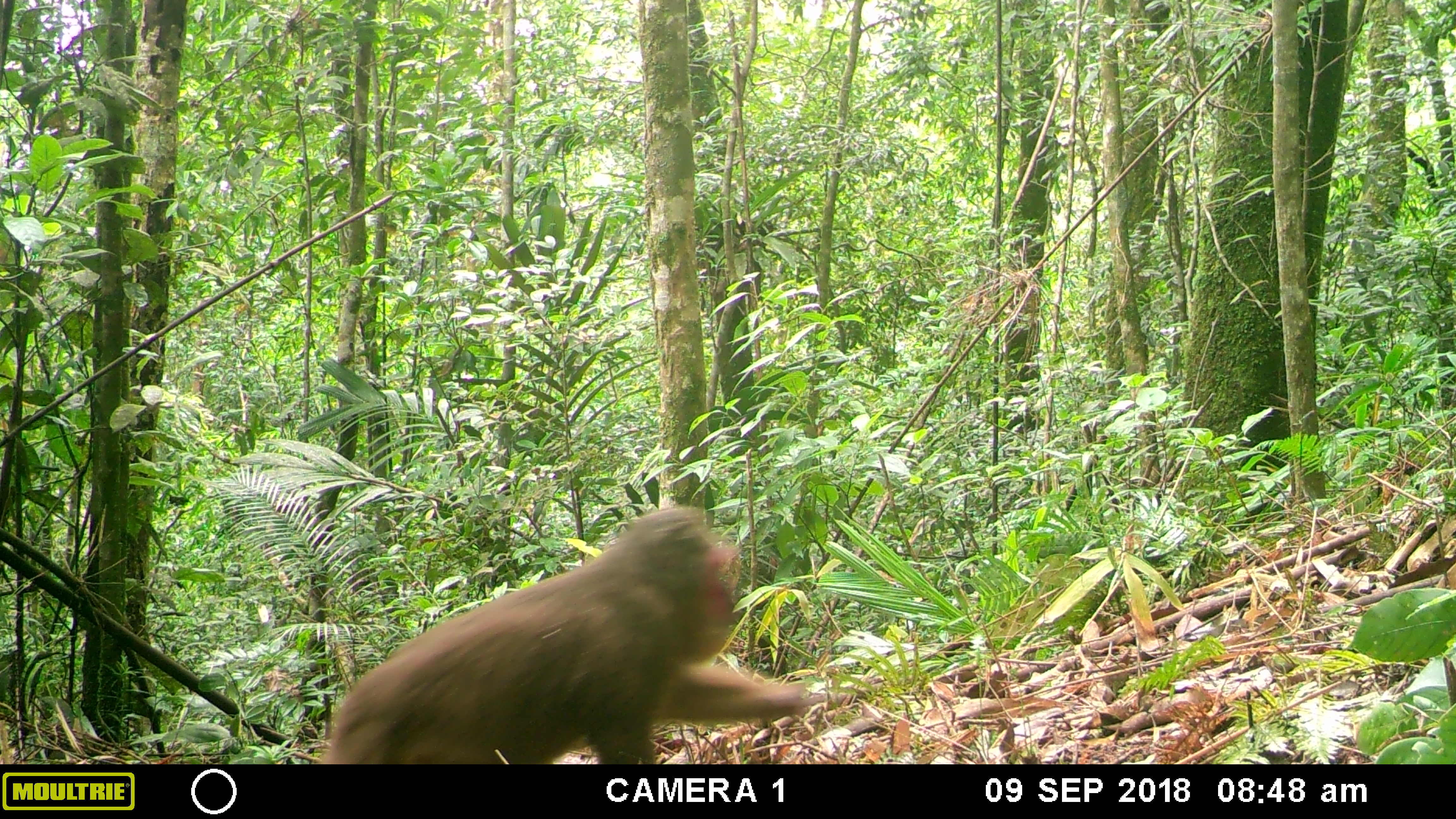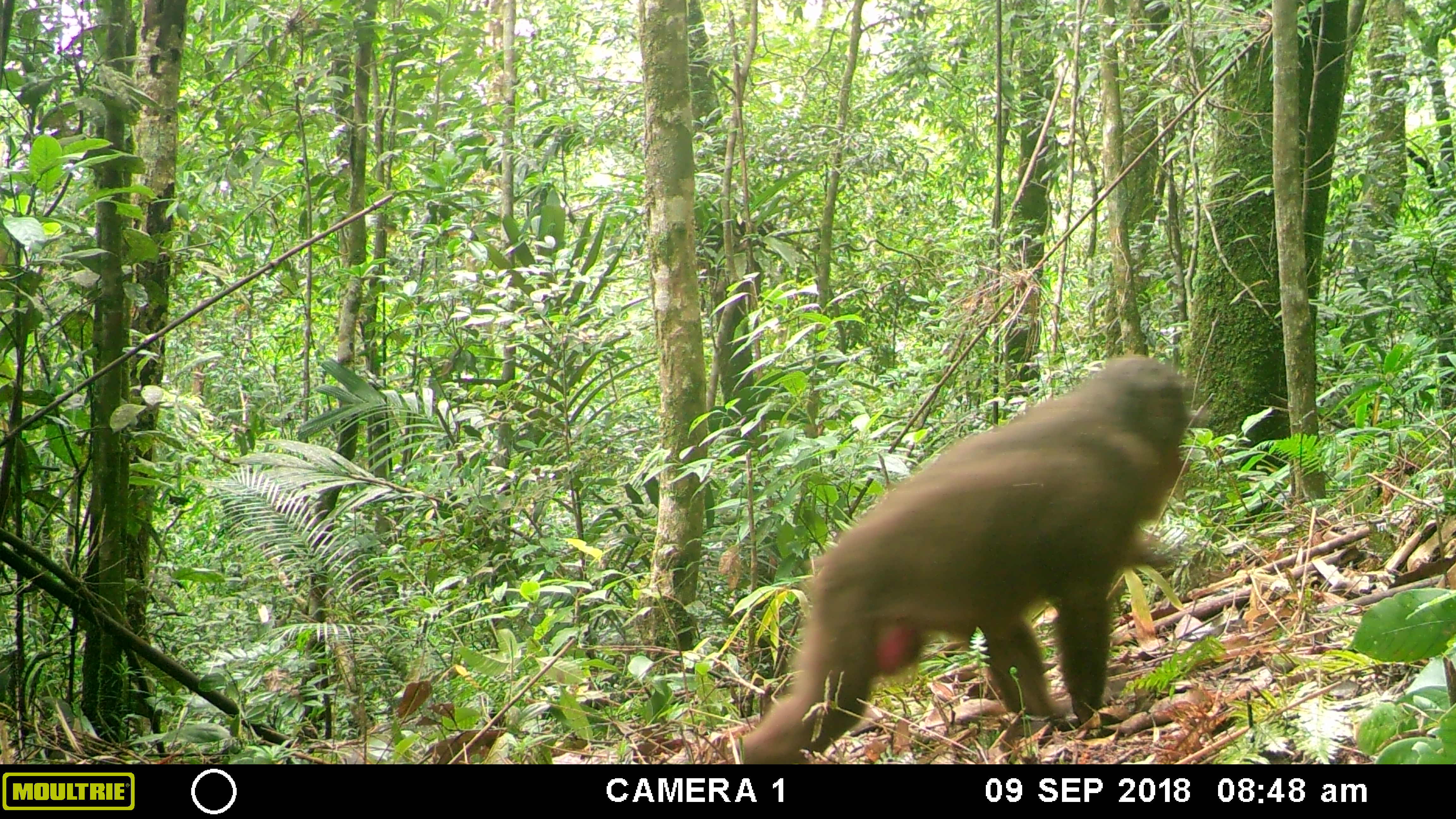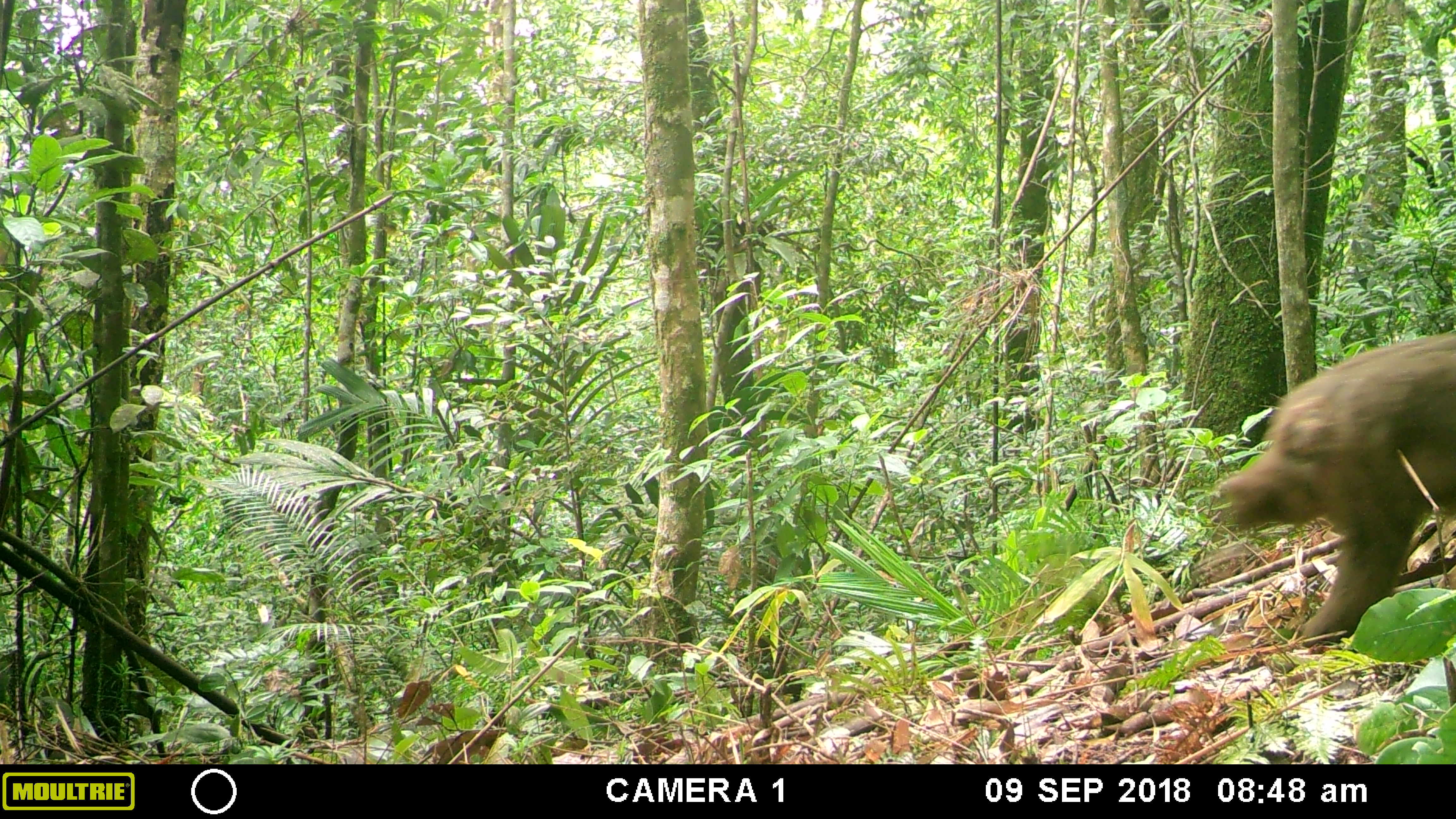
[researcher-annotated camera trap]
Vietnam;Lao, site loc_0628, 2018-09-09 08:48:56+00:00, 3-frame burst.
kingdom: Animalia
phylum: Chordata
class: Mammalia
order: Primates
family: Cercopithecidae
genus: Macaca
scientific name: Macaca arctoides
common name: stump-tailed macaque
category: stump tailed macaque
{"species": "stump tailed macaque (stump-tailed macaque) (Macaca arctoides)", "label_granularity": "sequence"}